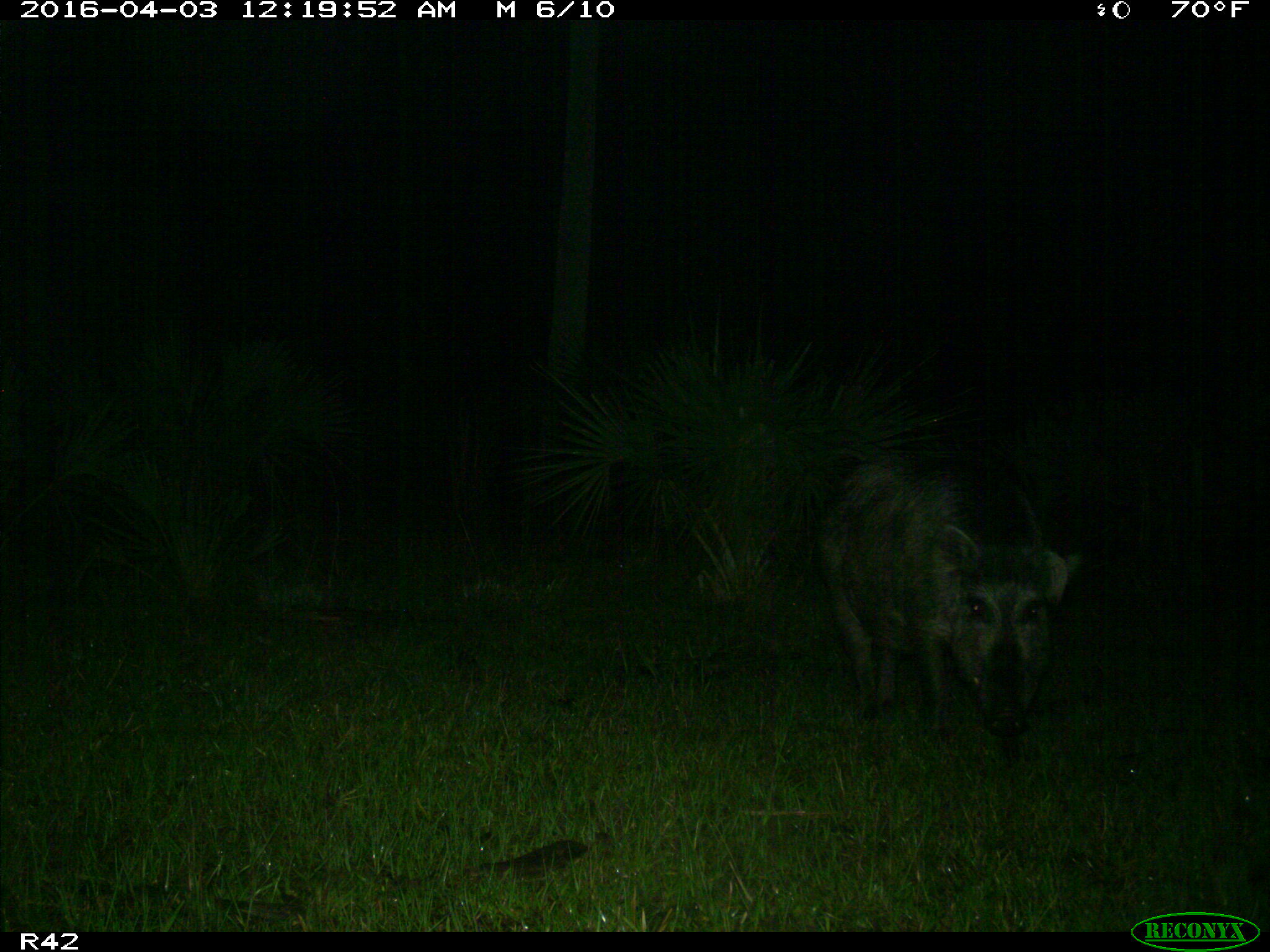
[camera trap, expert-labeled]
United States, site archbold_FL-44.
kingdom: Animalia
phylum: Chordata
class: Mammalia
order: Artiodactyla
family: Suidae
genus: Sus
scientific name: Sus scrofa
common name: wild boar